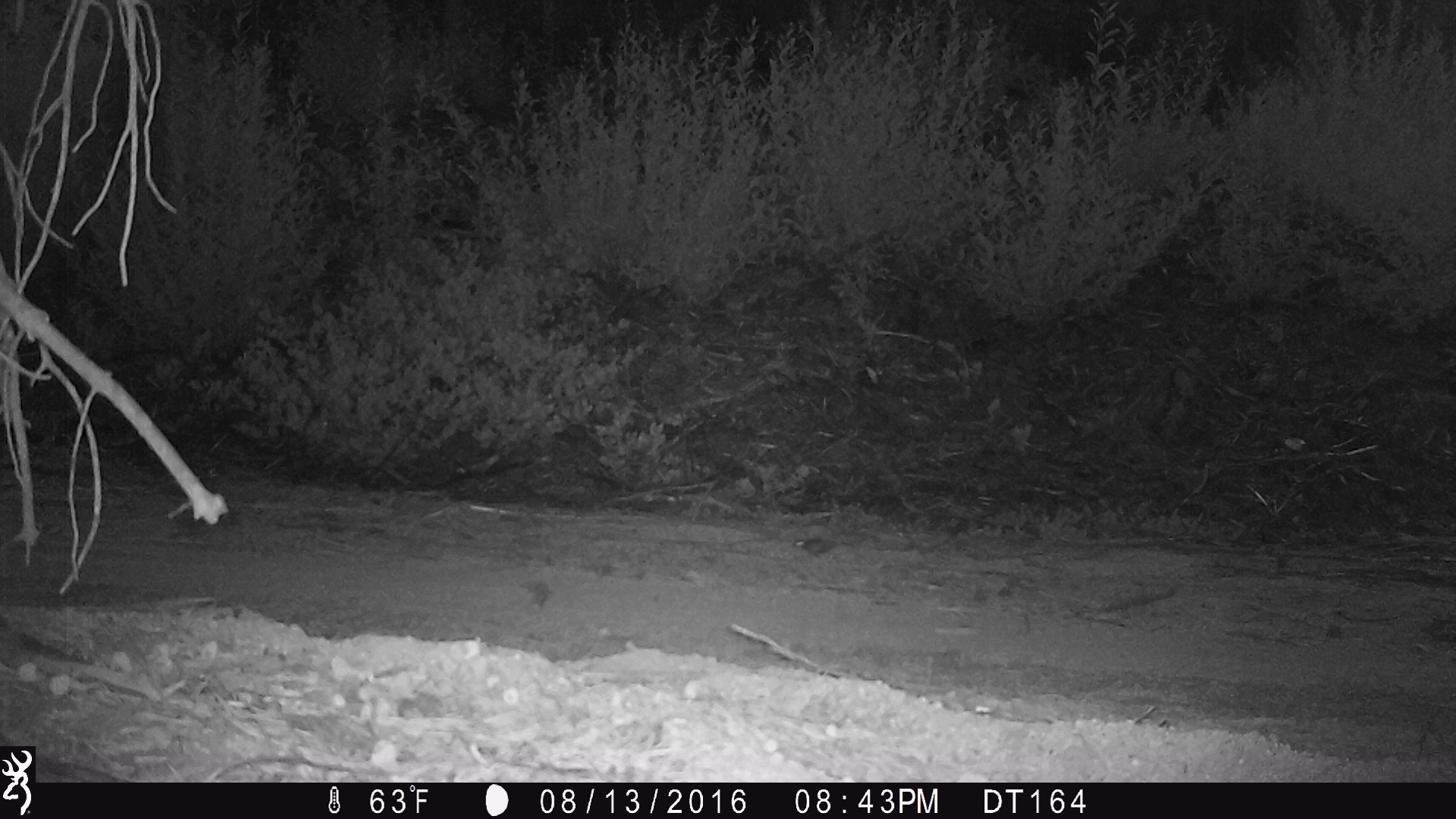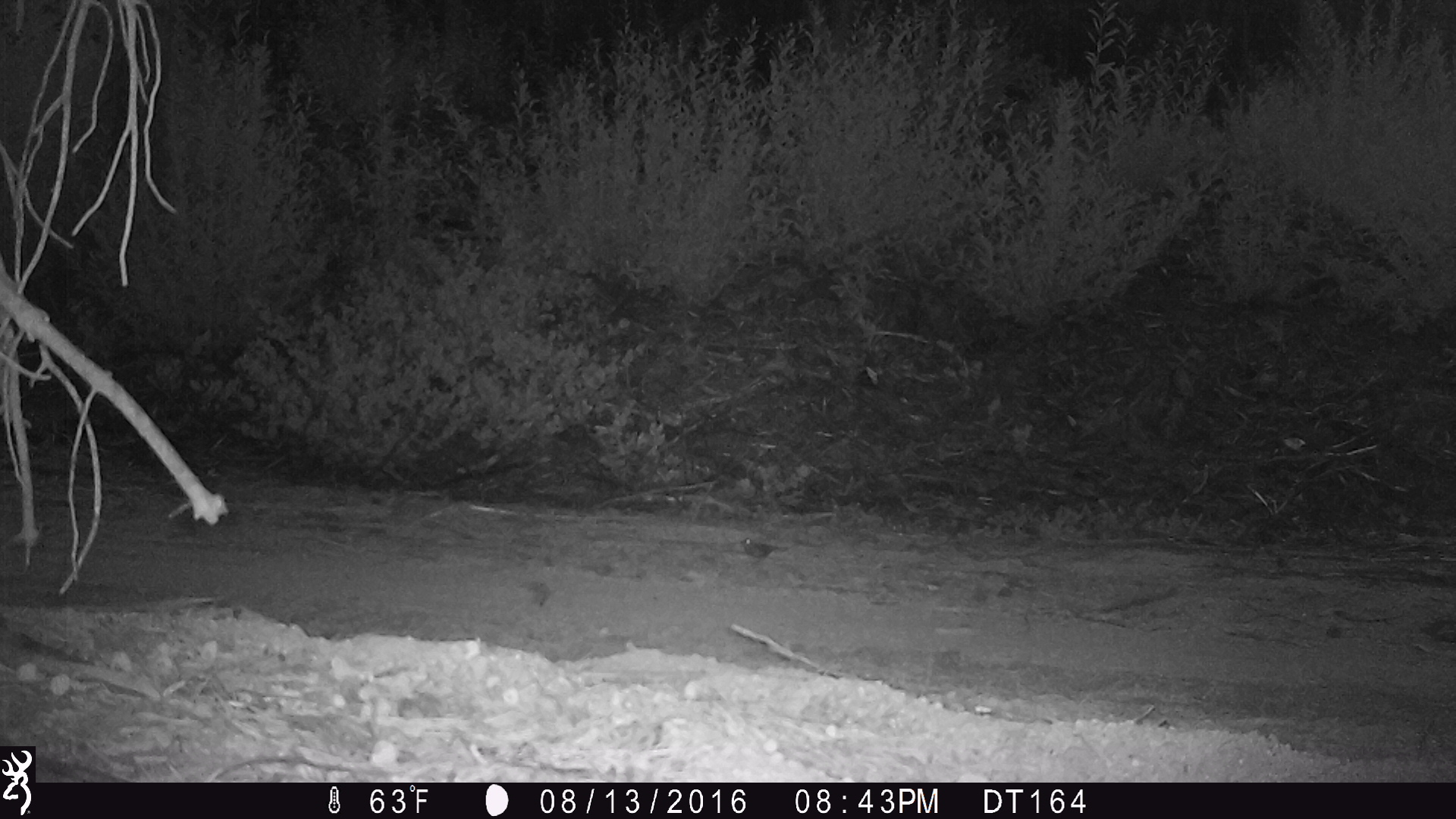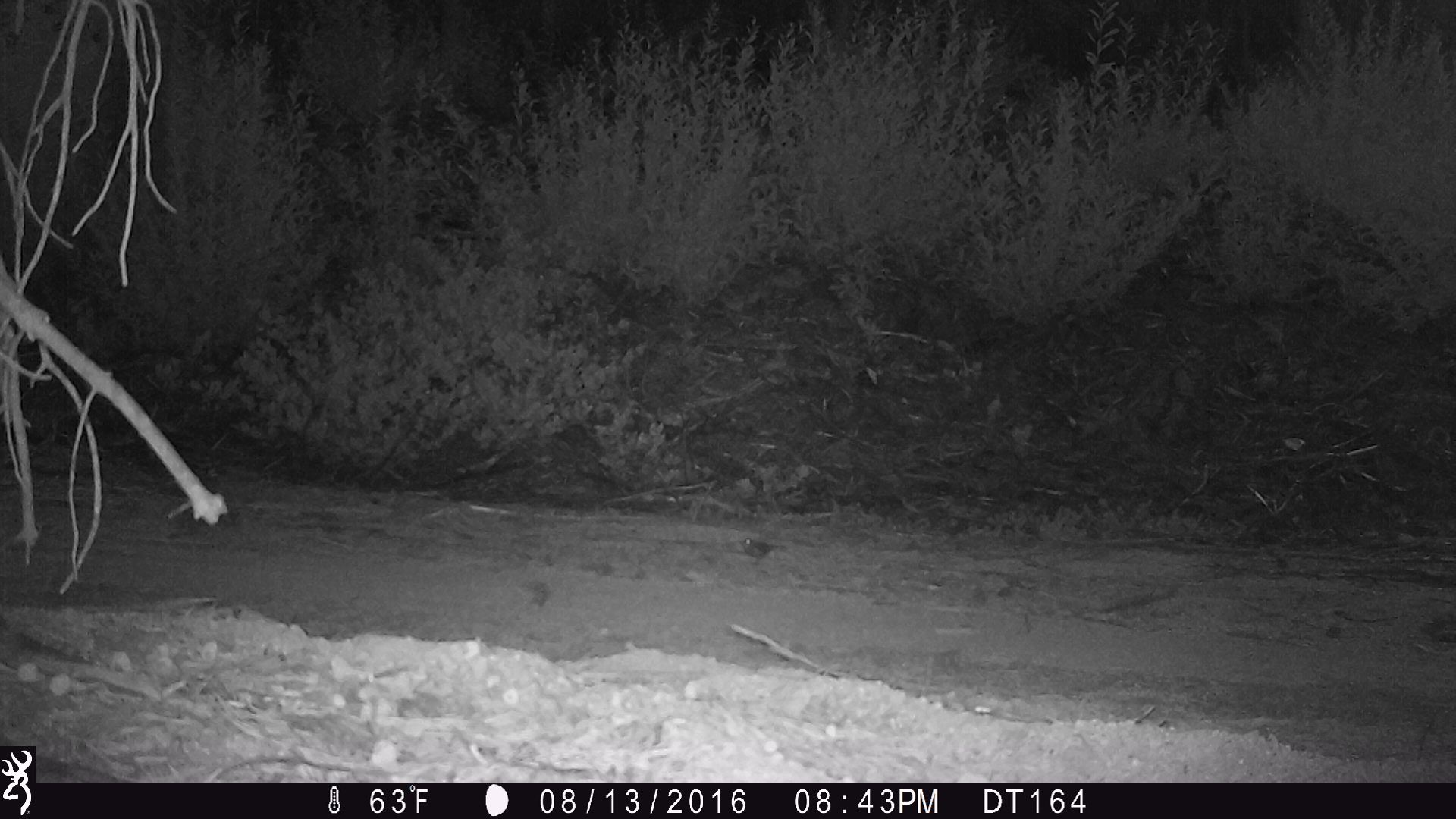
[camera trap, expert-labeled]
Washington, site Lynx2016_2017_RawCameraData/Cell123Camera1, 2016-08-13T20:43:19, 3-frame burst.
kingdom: Animalia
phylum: Chordata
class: Aves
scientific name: Aves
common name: birds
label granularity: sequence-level